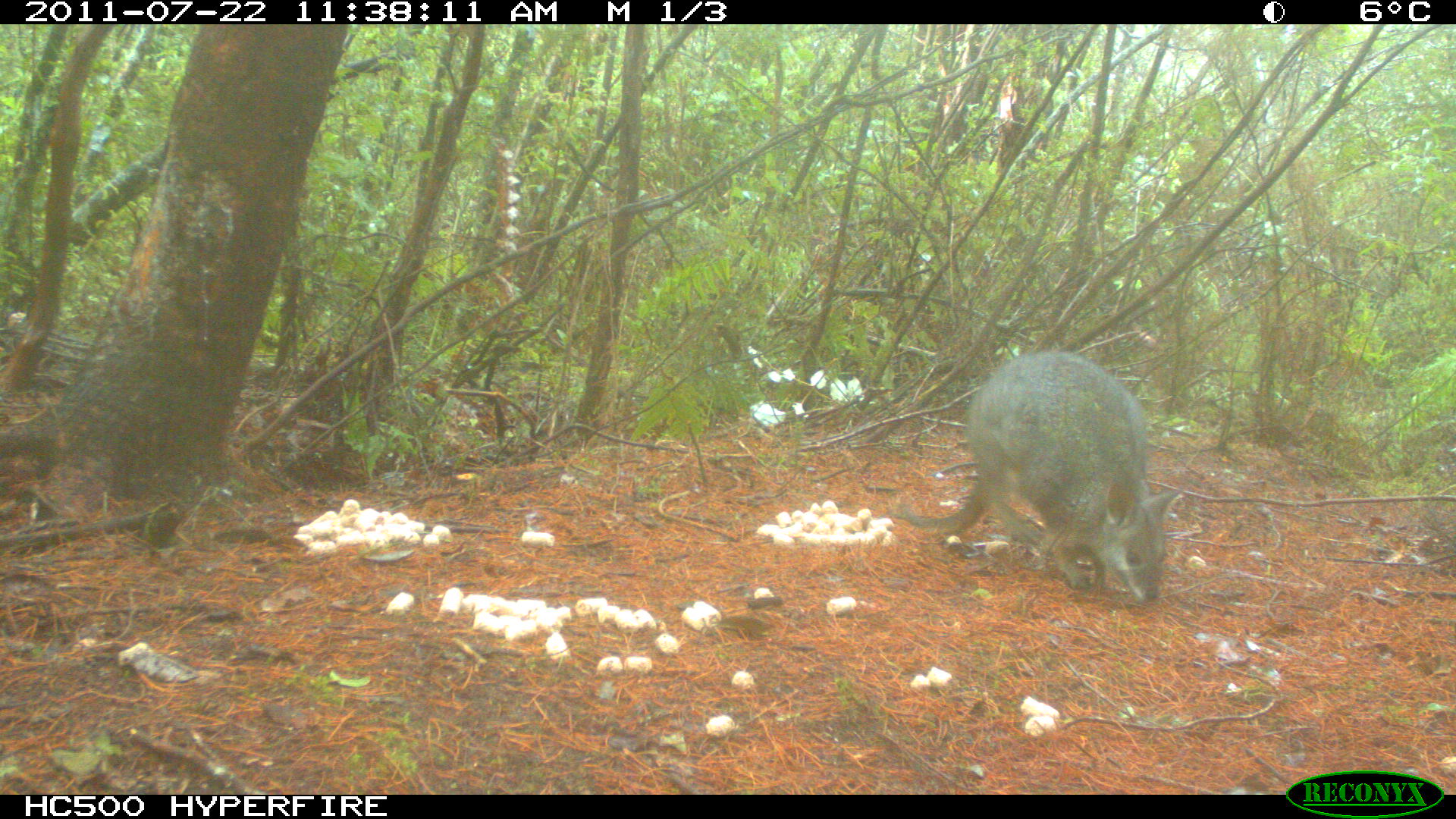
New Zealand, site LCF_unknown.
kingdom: Animalia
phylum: Chordata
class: Mammalia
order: Diprotodontia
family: Macropodidae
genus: Notamacropus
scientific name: Notamacropus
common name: wallaby